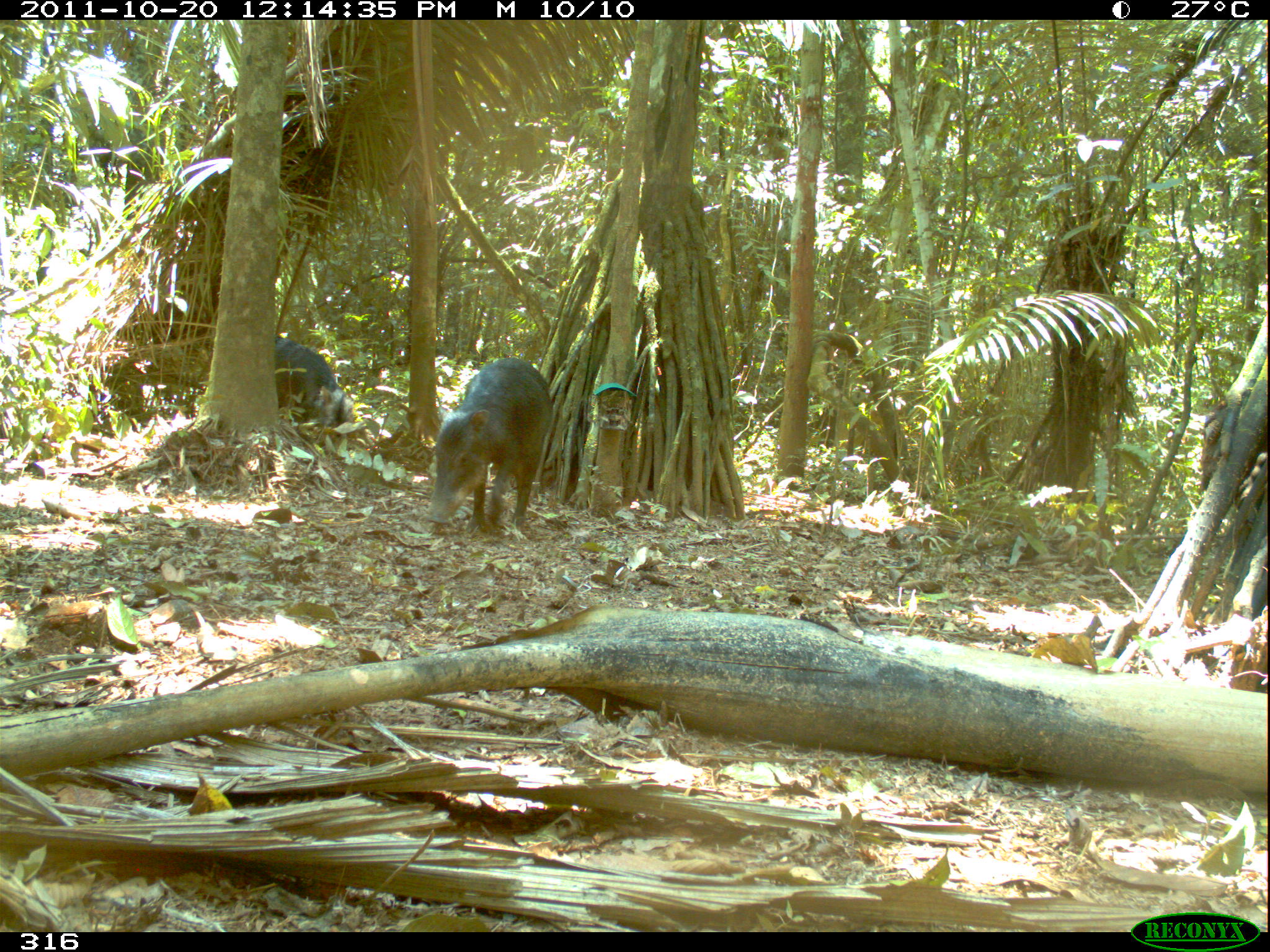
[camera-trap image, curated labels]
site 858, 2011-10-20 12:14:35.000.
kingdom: Animalia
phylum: Chordata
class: Mammalia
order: Artiodactyla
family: Tayassuidae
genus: Tayassu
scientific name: Tayassu pecari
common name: white-lipped peccary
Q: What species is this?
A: Tayassu pecari (white-lipped peccary).